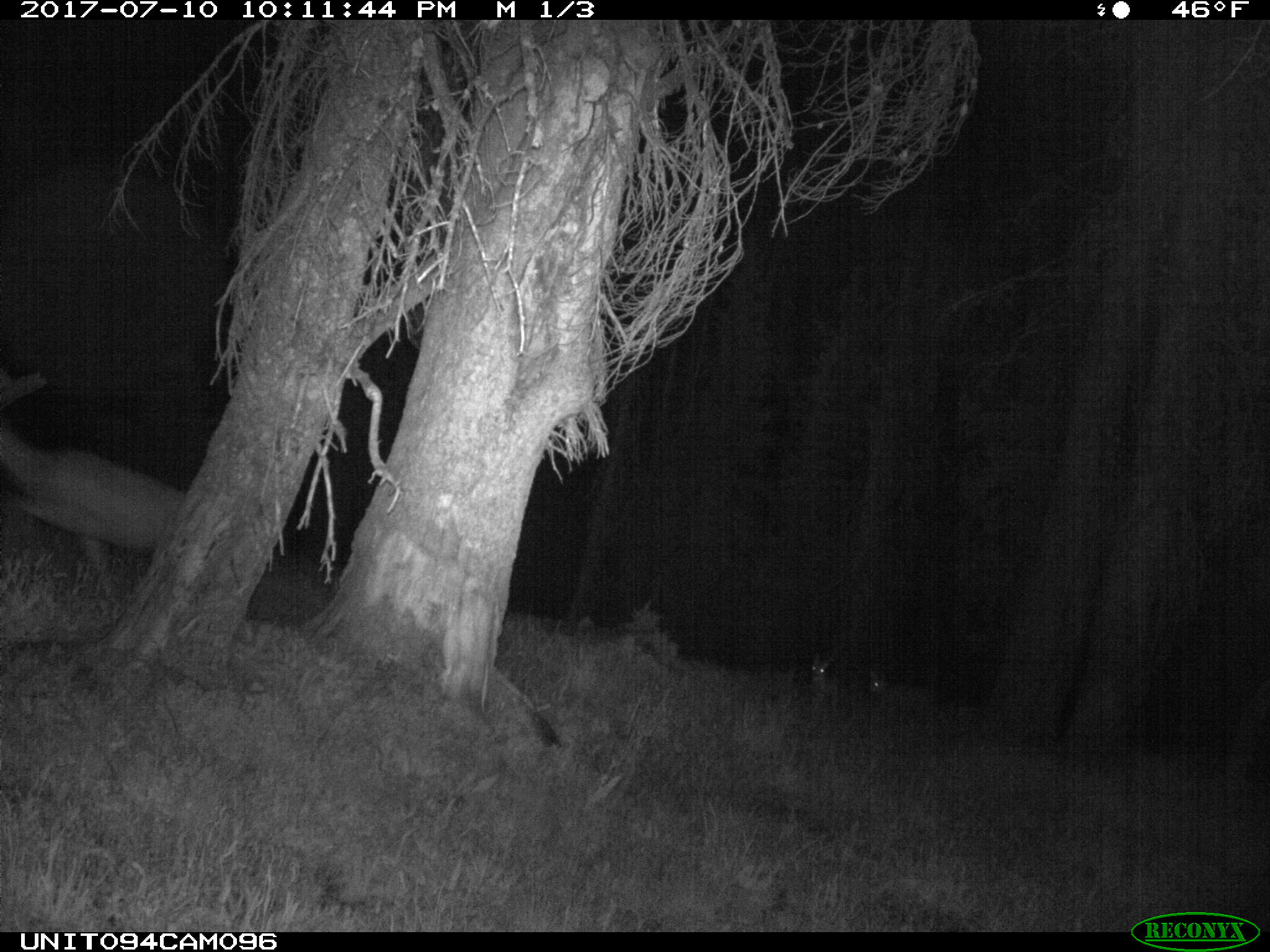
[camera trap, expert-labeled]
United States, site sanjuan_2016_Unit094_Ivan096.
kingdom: Animalia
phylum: Chordata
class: Mammalia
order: Artiodactyla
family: Cervidae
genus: Odocoileus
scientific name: Odocoileus hemionus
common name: mule deer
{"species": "Odocoileus hemionus (mule deer)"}